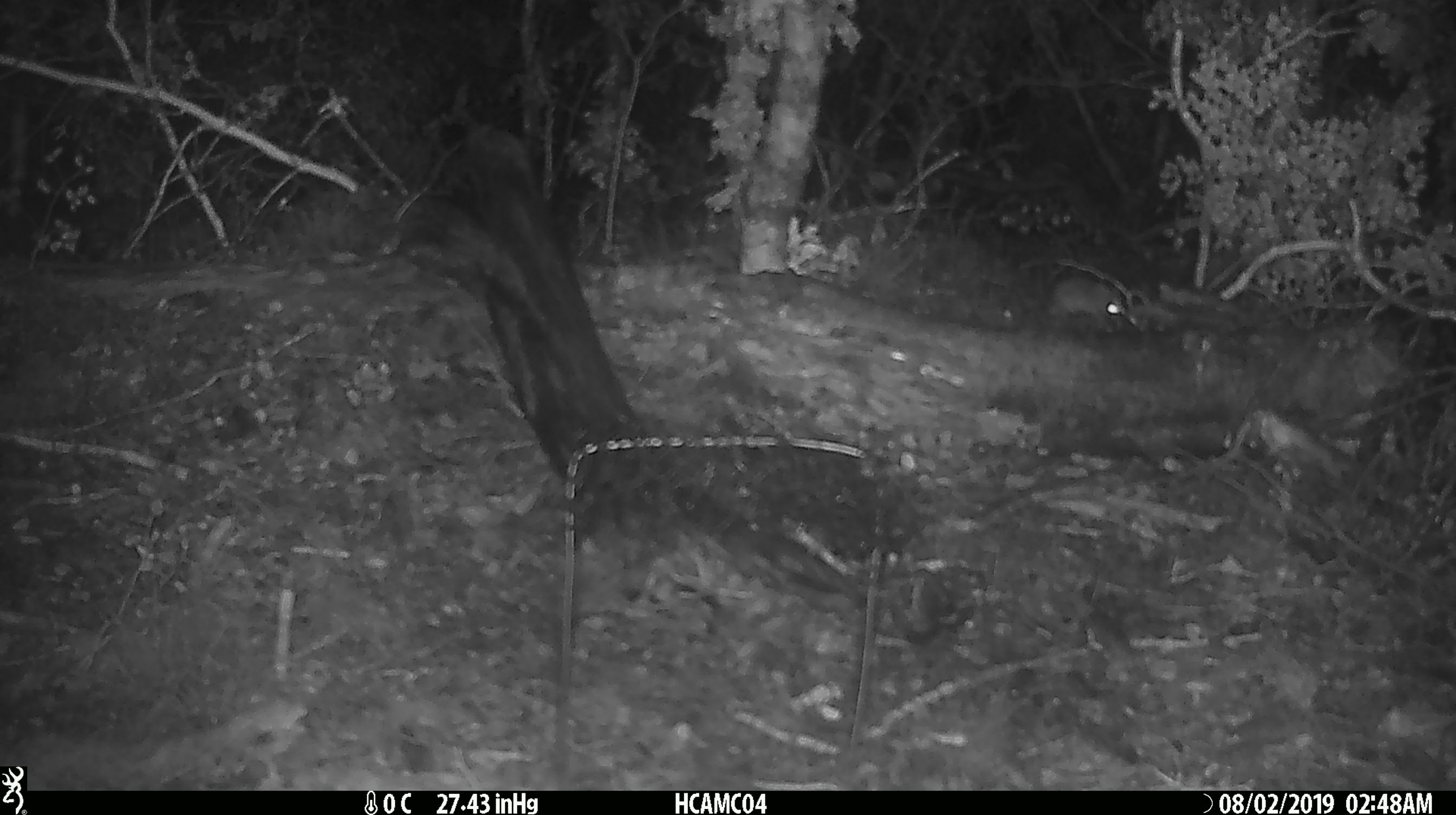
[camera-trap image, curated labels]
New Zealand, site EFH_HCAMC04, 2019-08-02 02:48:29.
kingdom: Animalia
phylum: Chordata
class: Mammalia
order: Rodentia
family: Muridae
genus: Mus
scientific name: Mus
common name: mouse